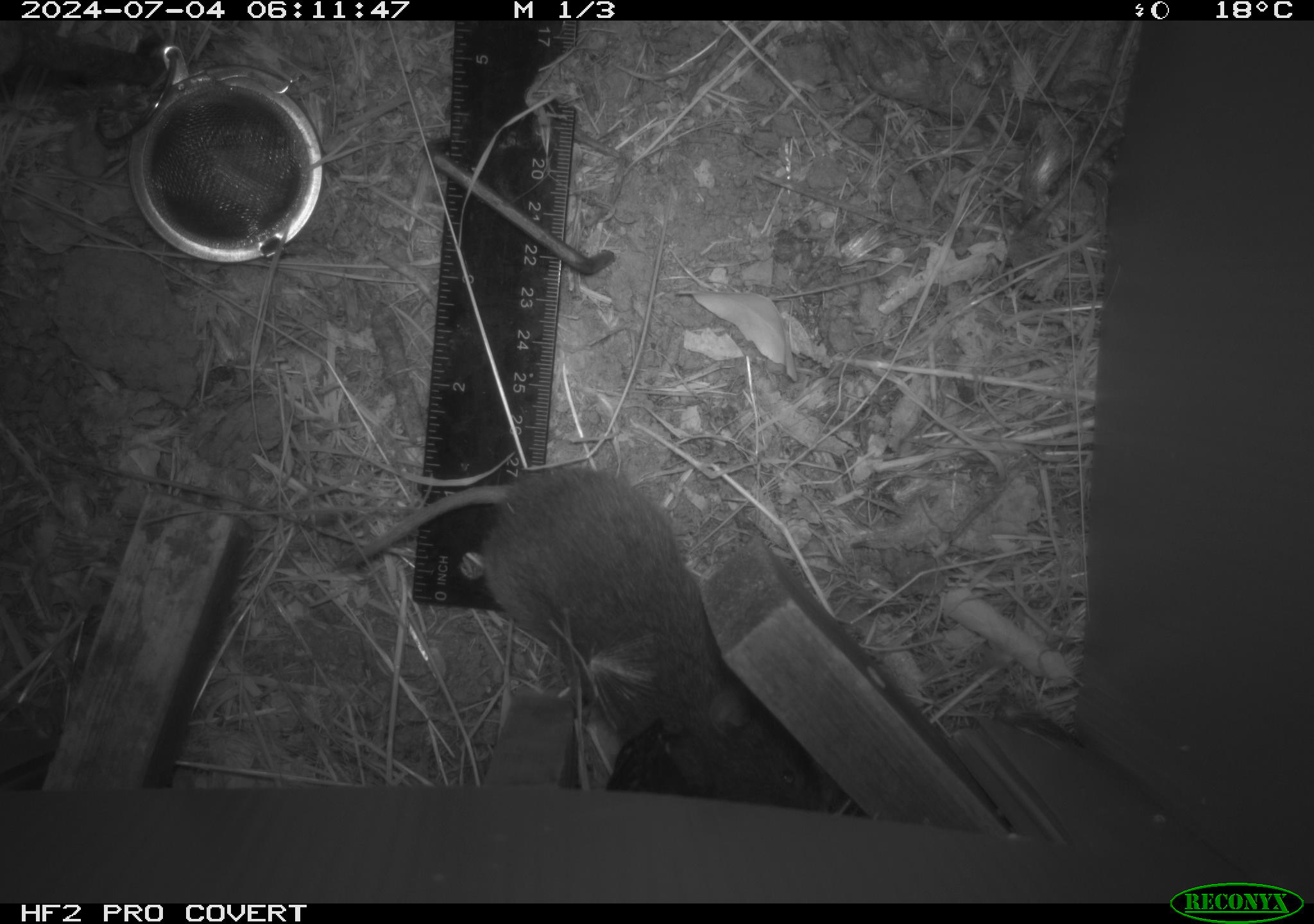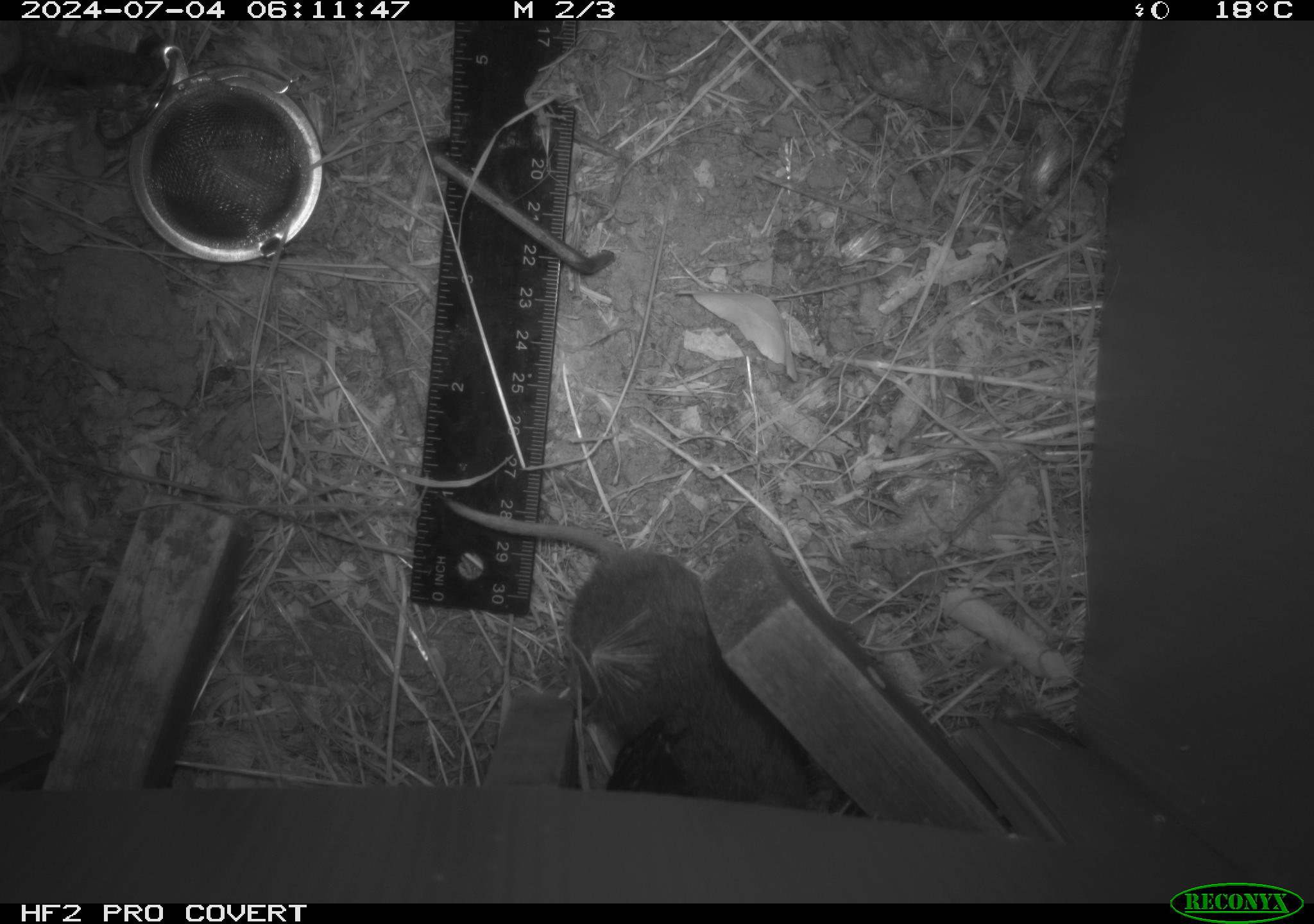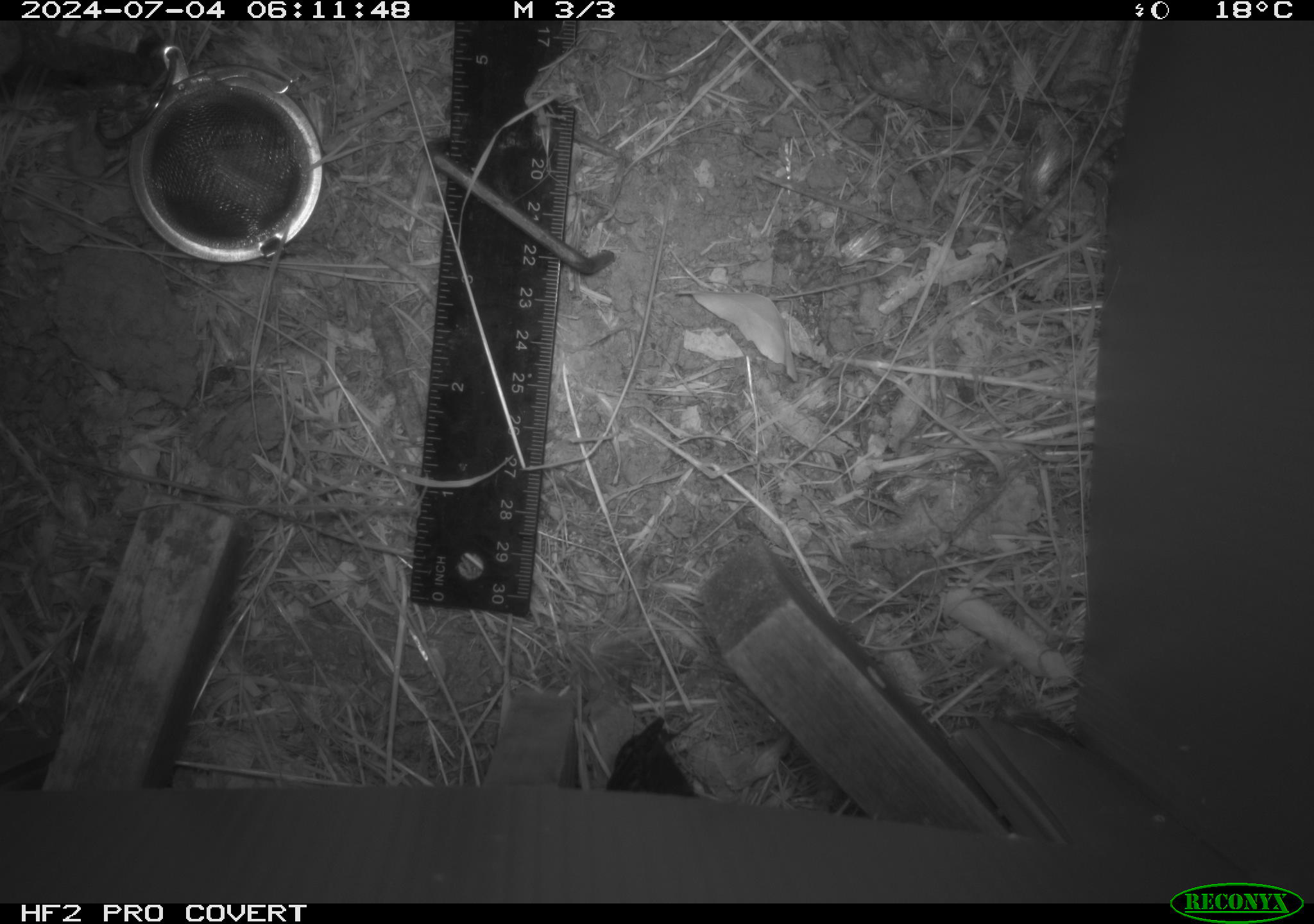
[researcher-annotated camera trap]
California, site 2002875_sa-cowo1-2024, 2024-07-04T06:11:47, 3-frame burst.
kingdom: Animalia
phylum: Chordata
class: Mammalia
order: Rodentia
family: Cricetidae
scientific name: Arvicolinae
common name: voles, lemmings, and muskrats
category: arvicolinae subfamily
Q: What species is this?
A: Arvicolinae subfamily (voles, lemmings, and muskrats) (Arvicolinae).